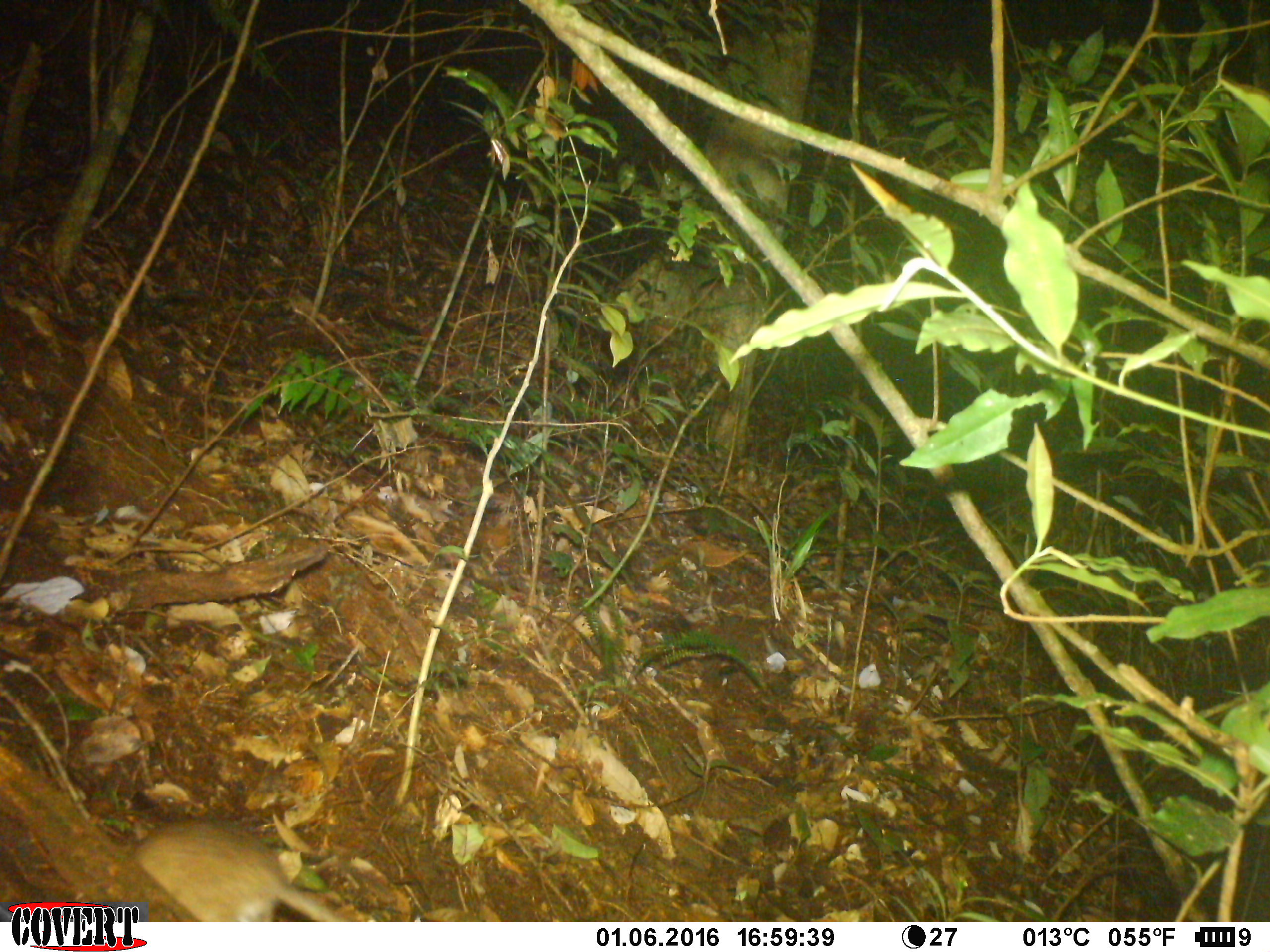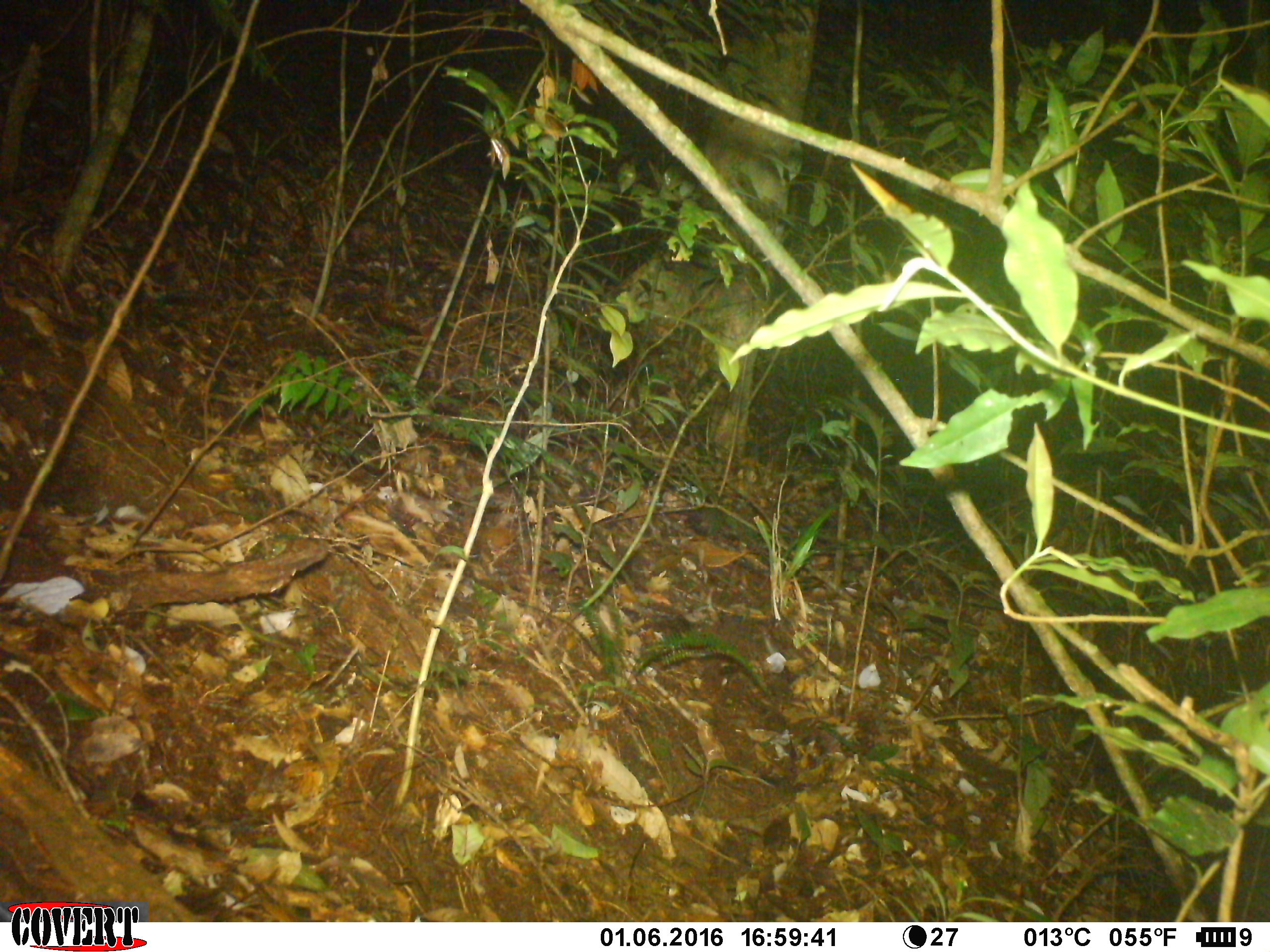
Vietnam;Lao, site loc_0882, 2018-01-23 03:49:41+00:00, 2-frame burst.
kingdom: Animalia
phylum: Chordata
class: Mammalia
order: Rodentia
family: Muridae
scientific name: Muridae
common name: old-world mice and rats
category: unidentified murid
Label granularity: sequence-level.